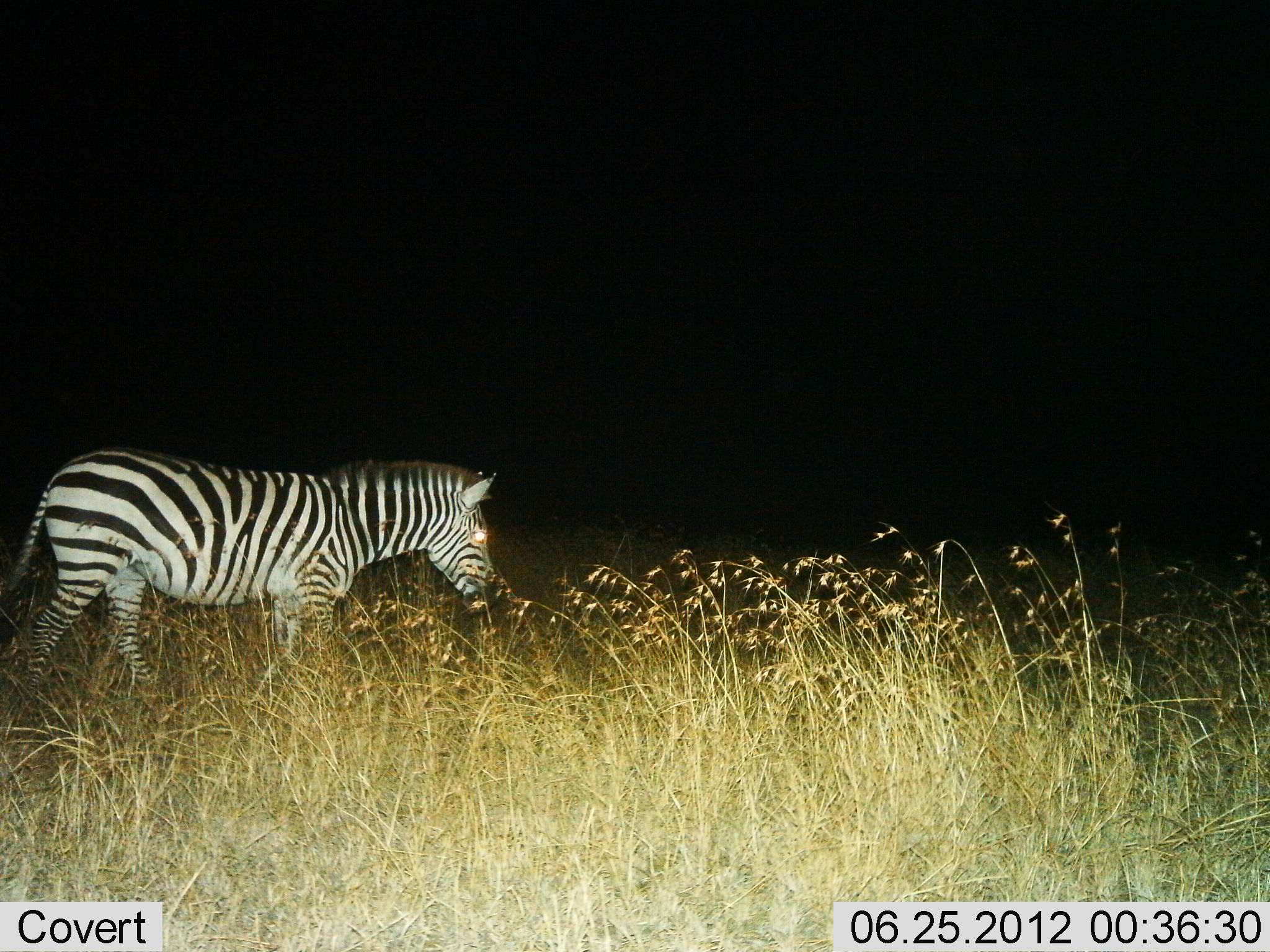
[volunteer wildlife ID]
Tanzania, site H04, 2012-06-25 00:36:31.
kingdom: Animalia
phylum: Chordata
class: Mammalia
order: Perissodactyla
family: Equidae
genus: Equus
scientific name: Equus quagga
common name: plains zebra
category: zebra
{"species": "zebra (plains zebra) (Equus quagga)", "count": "1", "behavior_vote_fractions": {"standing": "30%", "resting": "0%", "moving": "70%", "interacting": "0%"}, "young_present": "0%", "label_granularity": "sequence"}